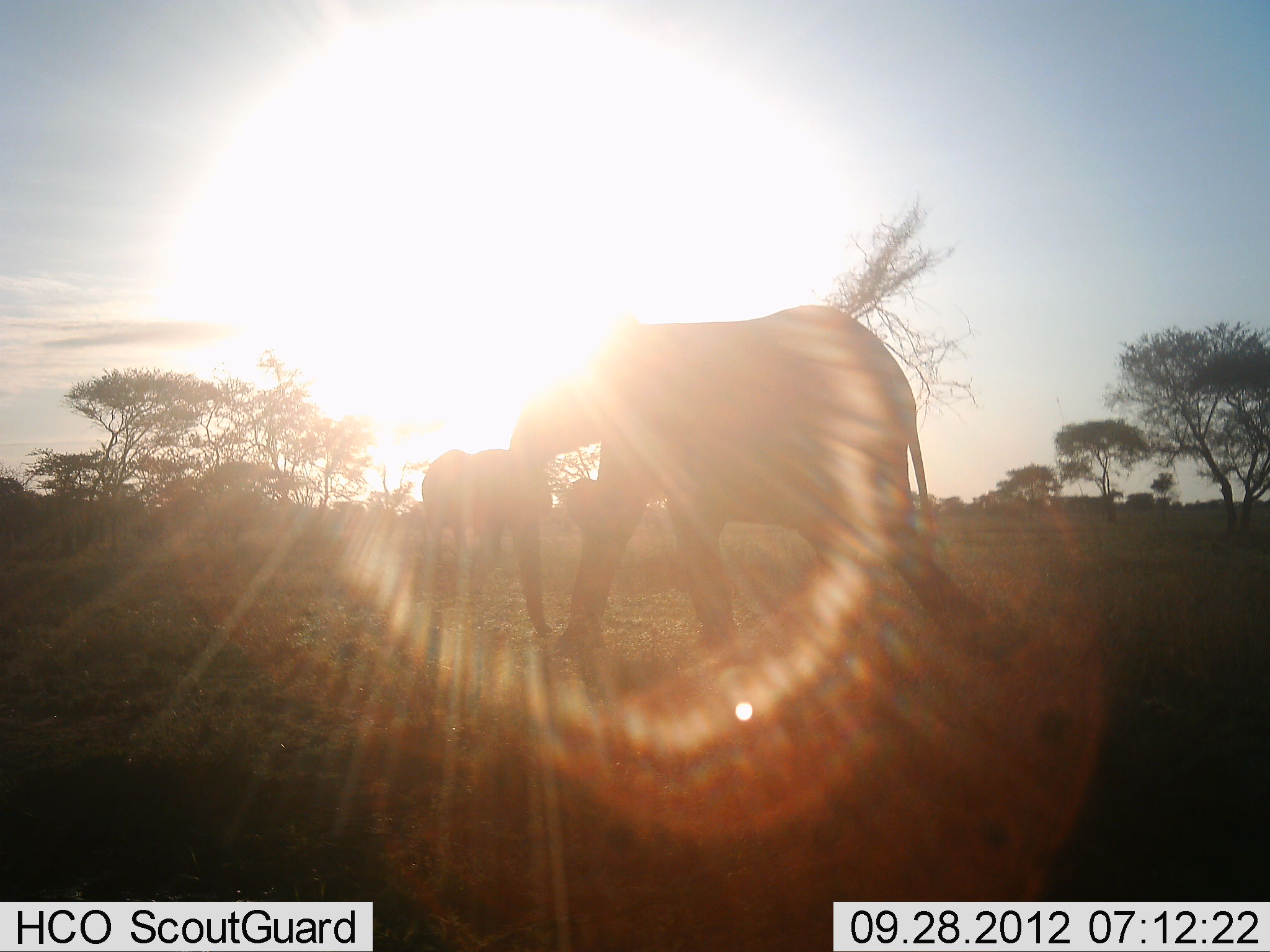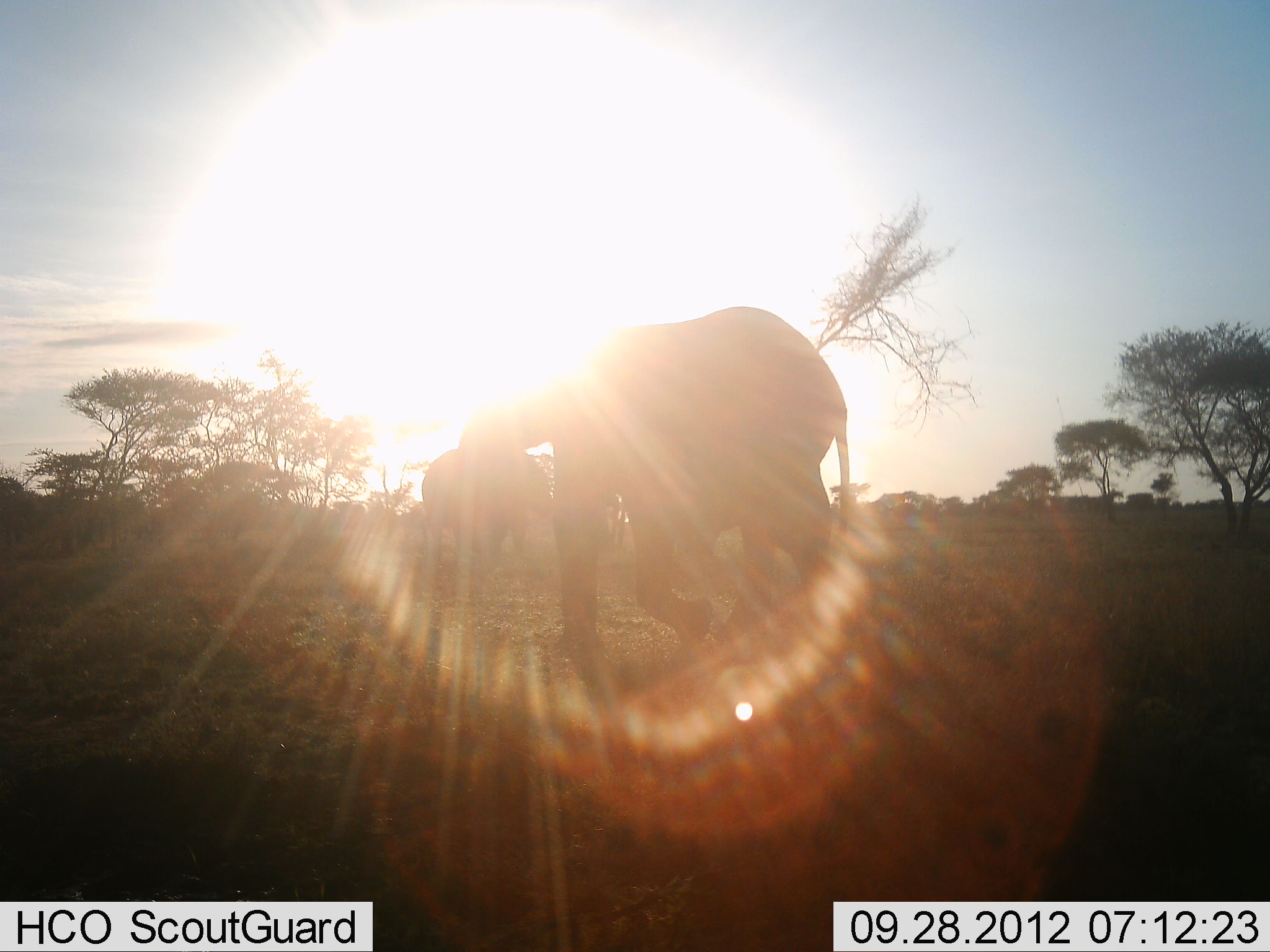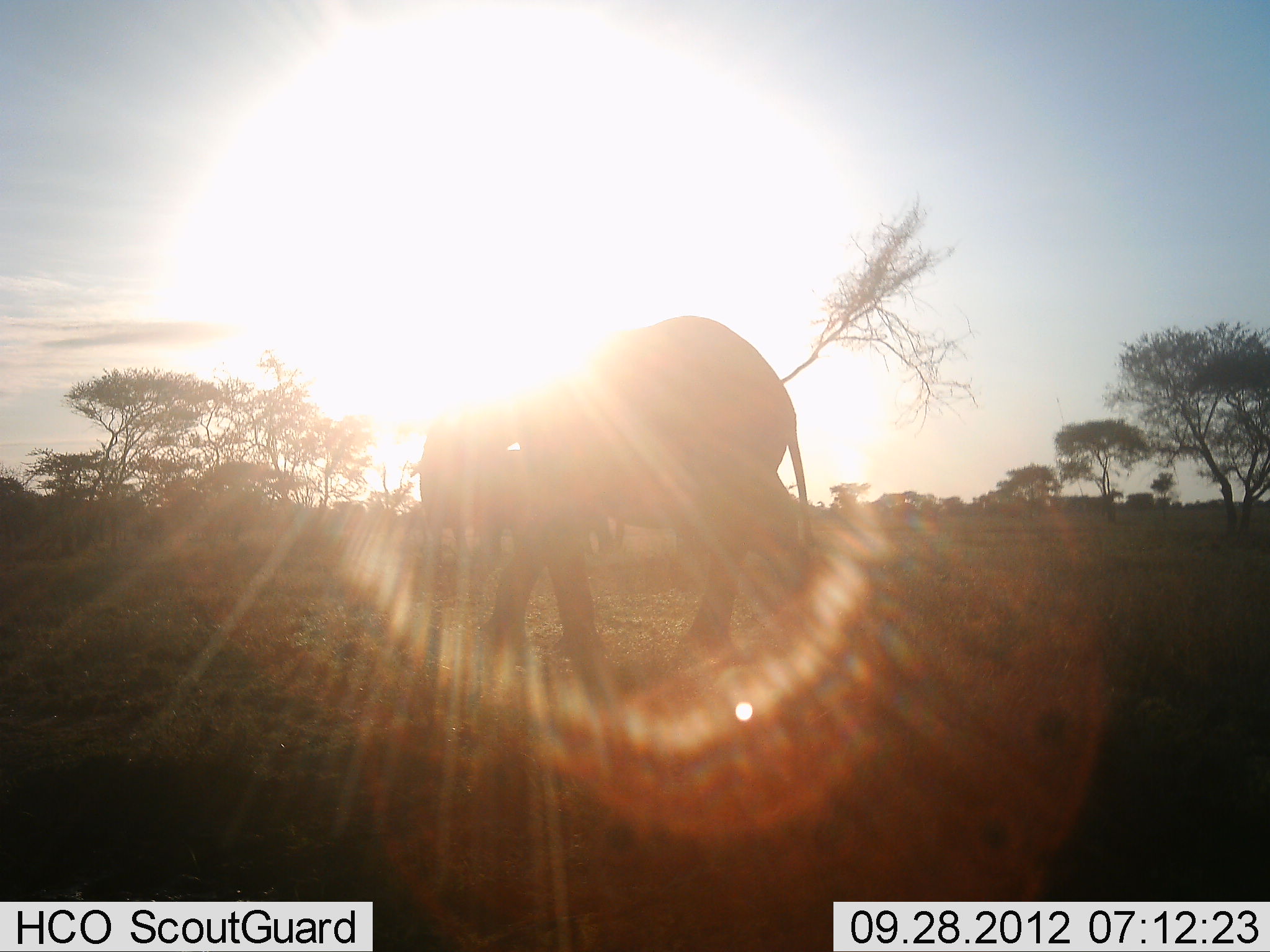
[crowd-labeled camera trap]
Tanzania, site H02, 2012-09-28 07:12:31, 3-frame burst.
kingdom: Animalia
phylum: Chordata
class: Mammalia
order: Proboscidea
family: Elephantidae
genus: Loxodonta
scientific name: Loxodonta africana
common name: african bush elephant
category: elephant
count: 2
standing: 80%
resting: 0%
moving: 90%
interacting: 0%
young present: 10%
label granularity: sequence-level